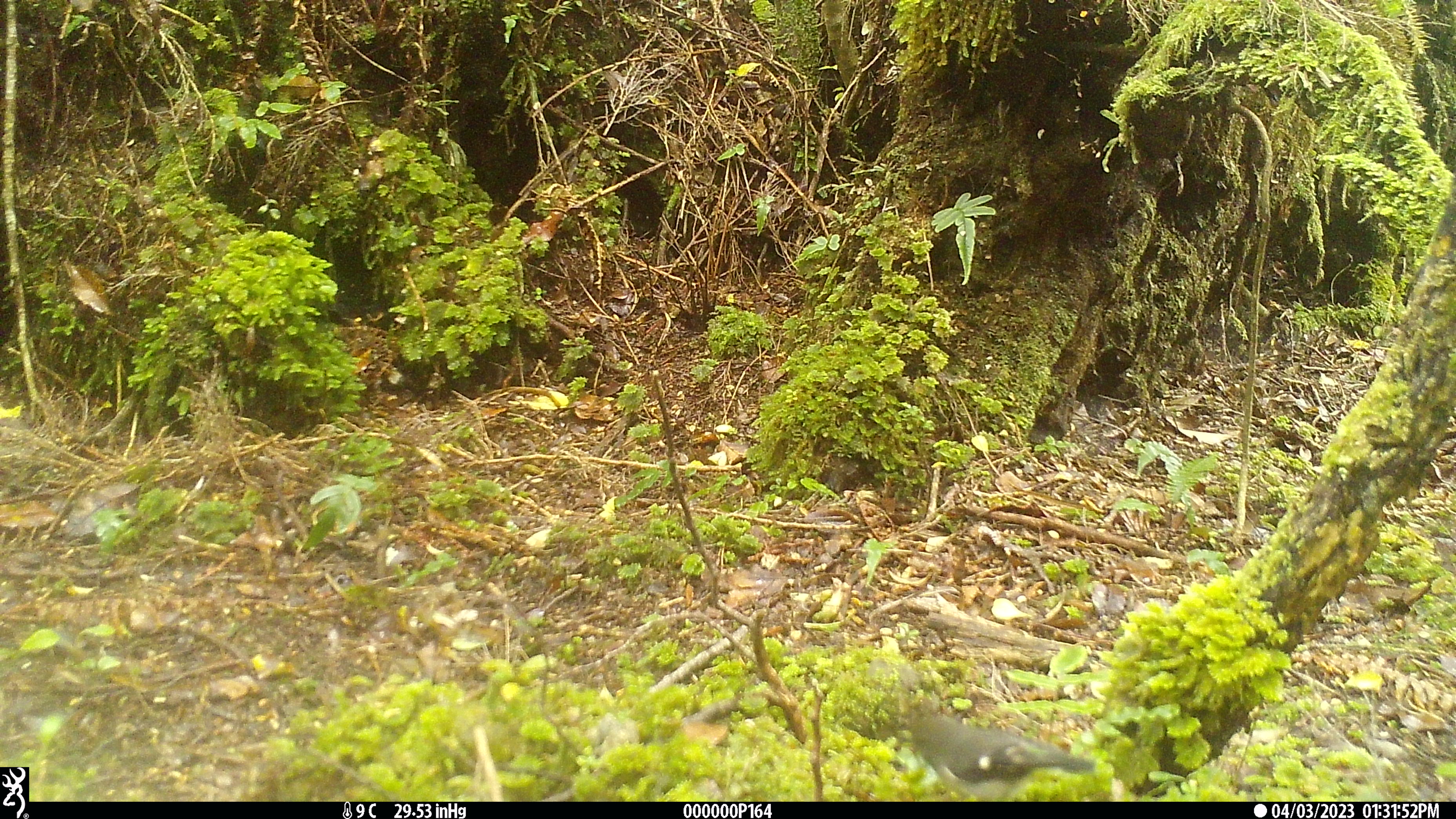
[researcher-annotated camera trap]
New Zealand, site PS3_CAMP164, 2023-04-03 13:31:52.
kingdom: Animalia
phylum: Chordata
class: Aves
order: Passeriformes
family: Petroicidae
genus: Petroica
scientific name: Petroica macrocephala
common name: tomtit